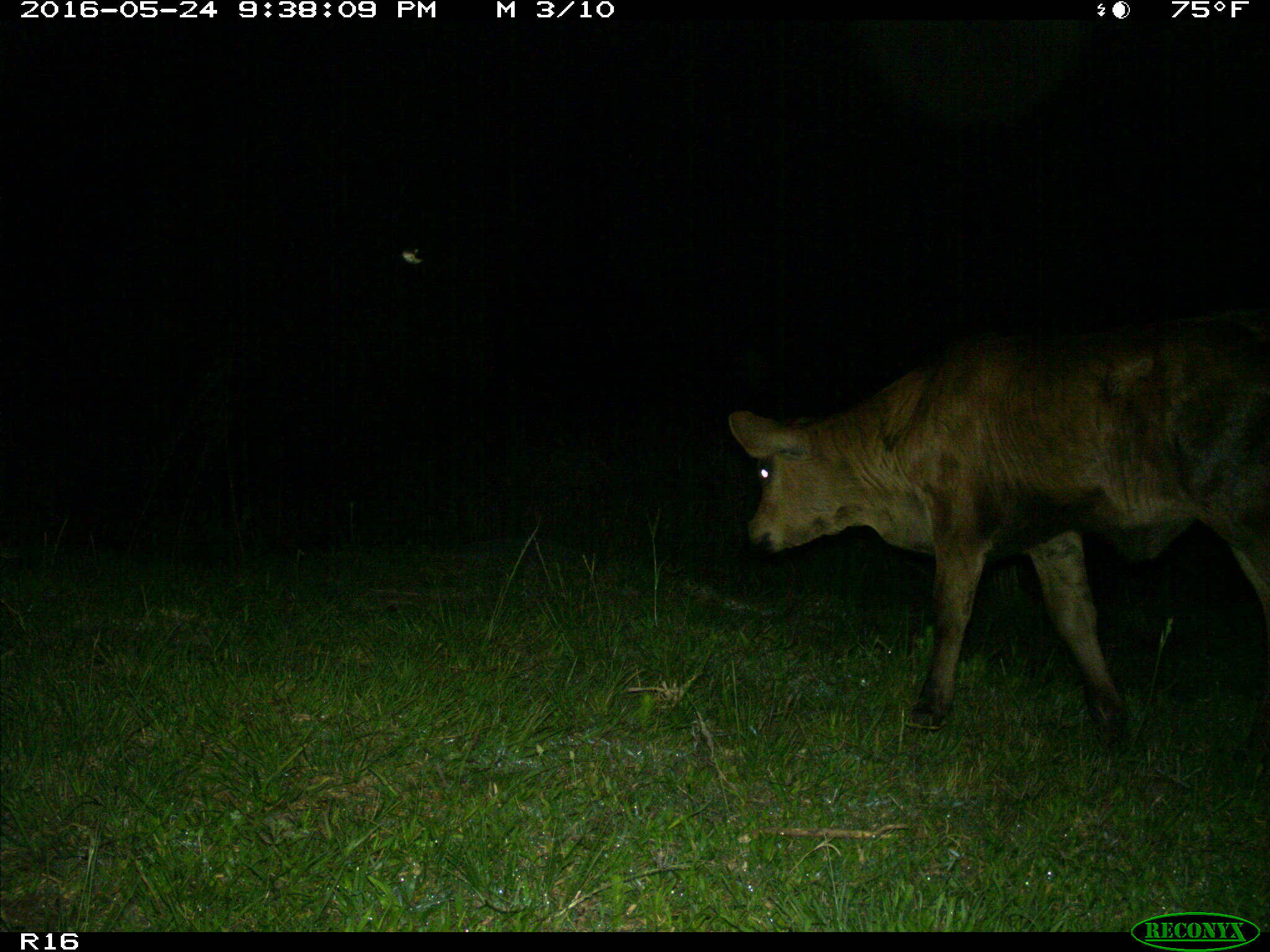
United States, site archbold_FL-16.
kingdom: Animalia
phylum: Chordata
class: Mammalia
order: Artiodactyla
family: Bovidae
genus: Bos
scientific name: Bos taurus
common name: domestic cow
Bos taurus (domestic cow).